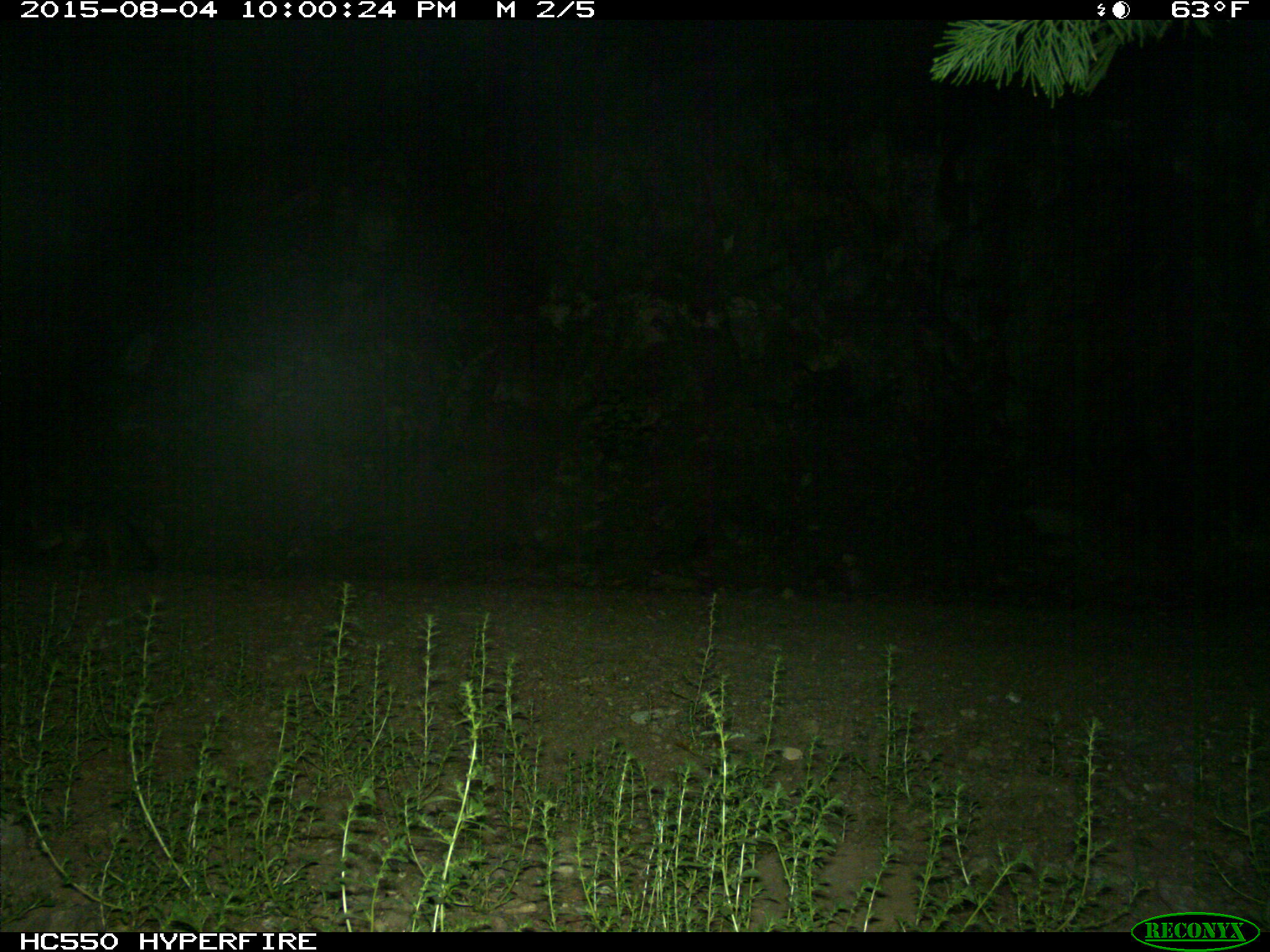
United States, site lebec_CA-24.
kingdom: Animalia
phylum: Chordata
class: Mammalia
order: Carnivora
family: Canidae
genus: Urocyon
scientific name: Urocyon cinereoargenteus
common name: gray fox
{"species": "Urocyon cinereoargenteus (gray fox)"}